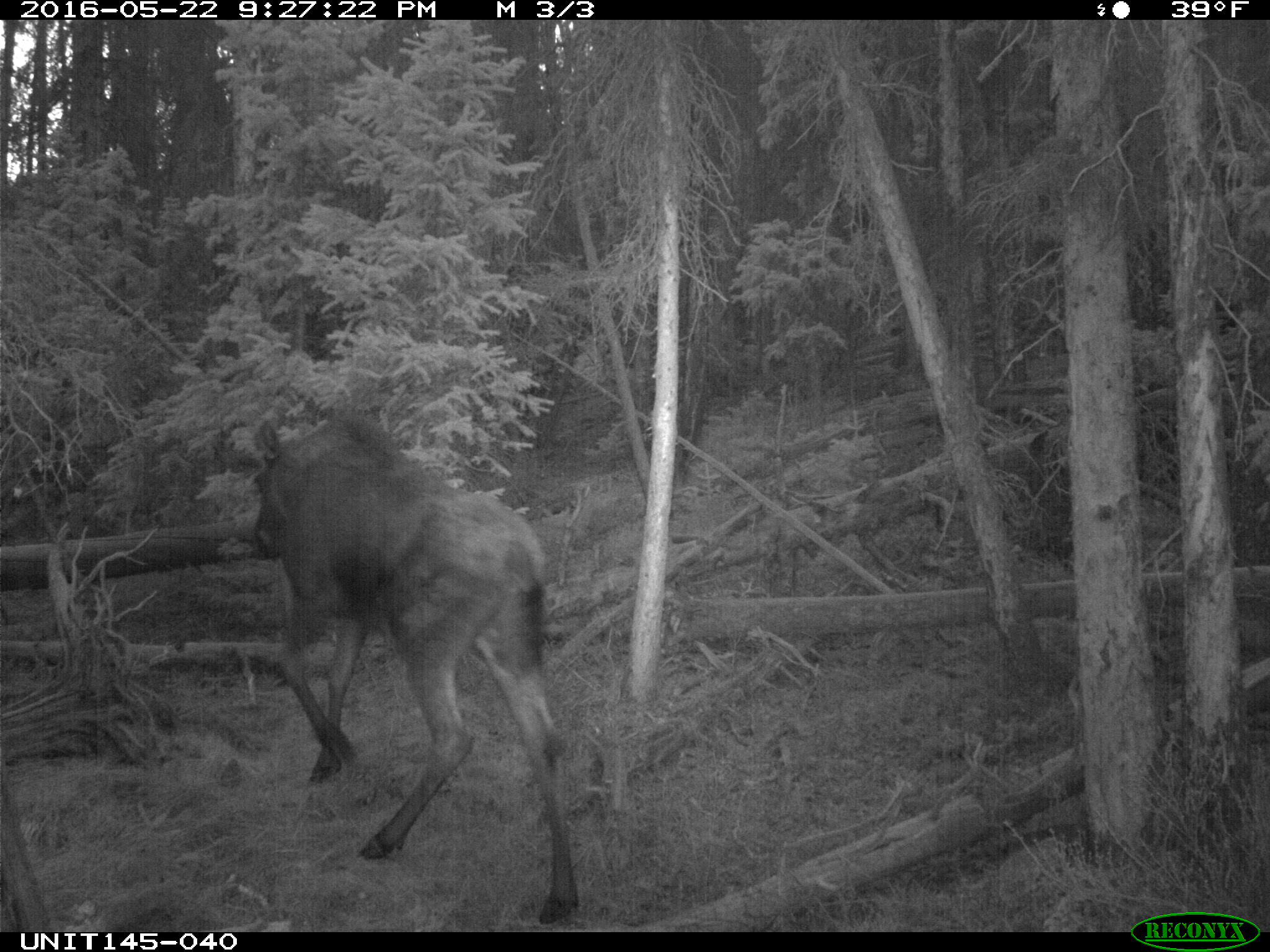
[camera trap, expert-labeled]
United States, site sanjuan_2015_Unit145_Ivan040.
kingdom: Animalia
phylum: Chordata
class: Mammalia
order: Artiodactyla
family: Cervidae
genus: Alces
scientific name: Alces alces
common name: moose